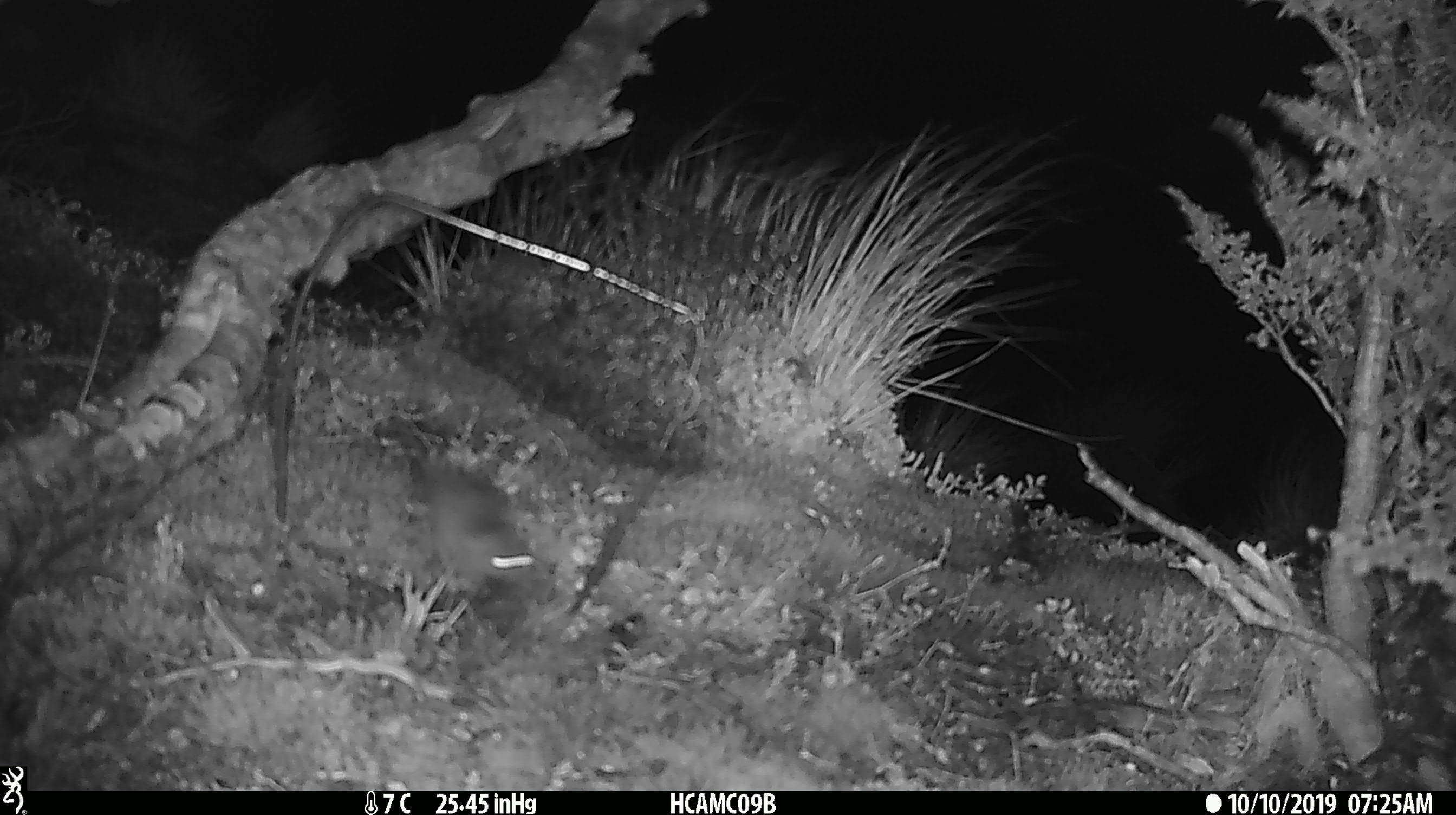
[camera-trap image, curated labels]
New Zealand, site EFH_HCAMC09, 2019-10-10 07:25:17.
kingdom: Animalia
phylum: Chordata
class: Mammalia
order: Rodentia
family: Muridae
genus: Mus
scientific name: Mus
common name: mouse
Mouse (Mus).